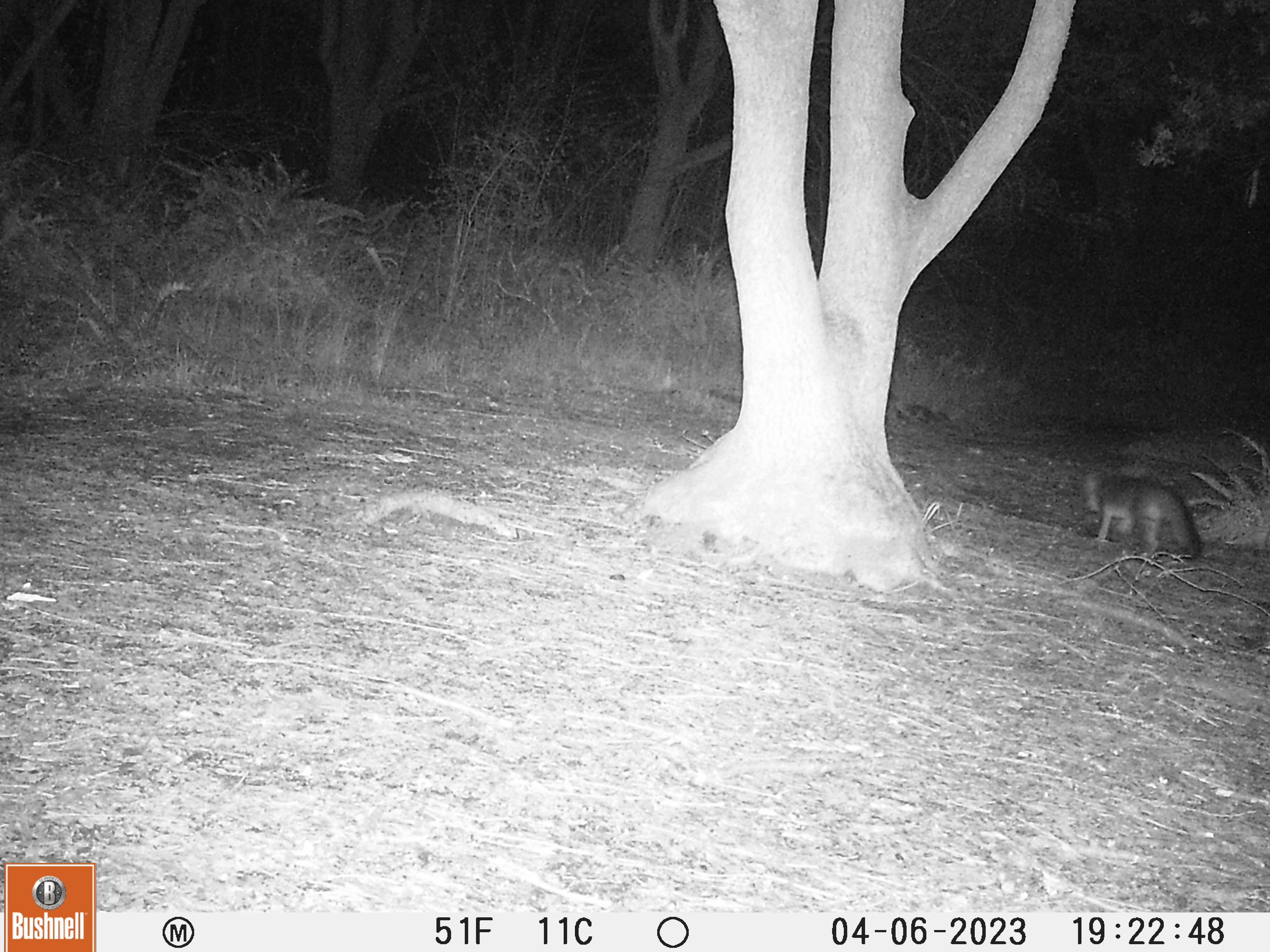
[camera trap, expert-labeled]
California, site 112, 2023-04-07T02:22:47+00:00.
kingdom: Animalia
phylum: Chordata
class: Mammalia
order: Carnivora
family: Canidae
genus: Urocyon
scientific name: Urocyon cinereoargenteus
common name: gray fox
Gray fox (Urocyon cinereoargenteus).